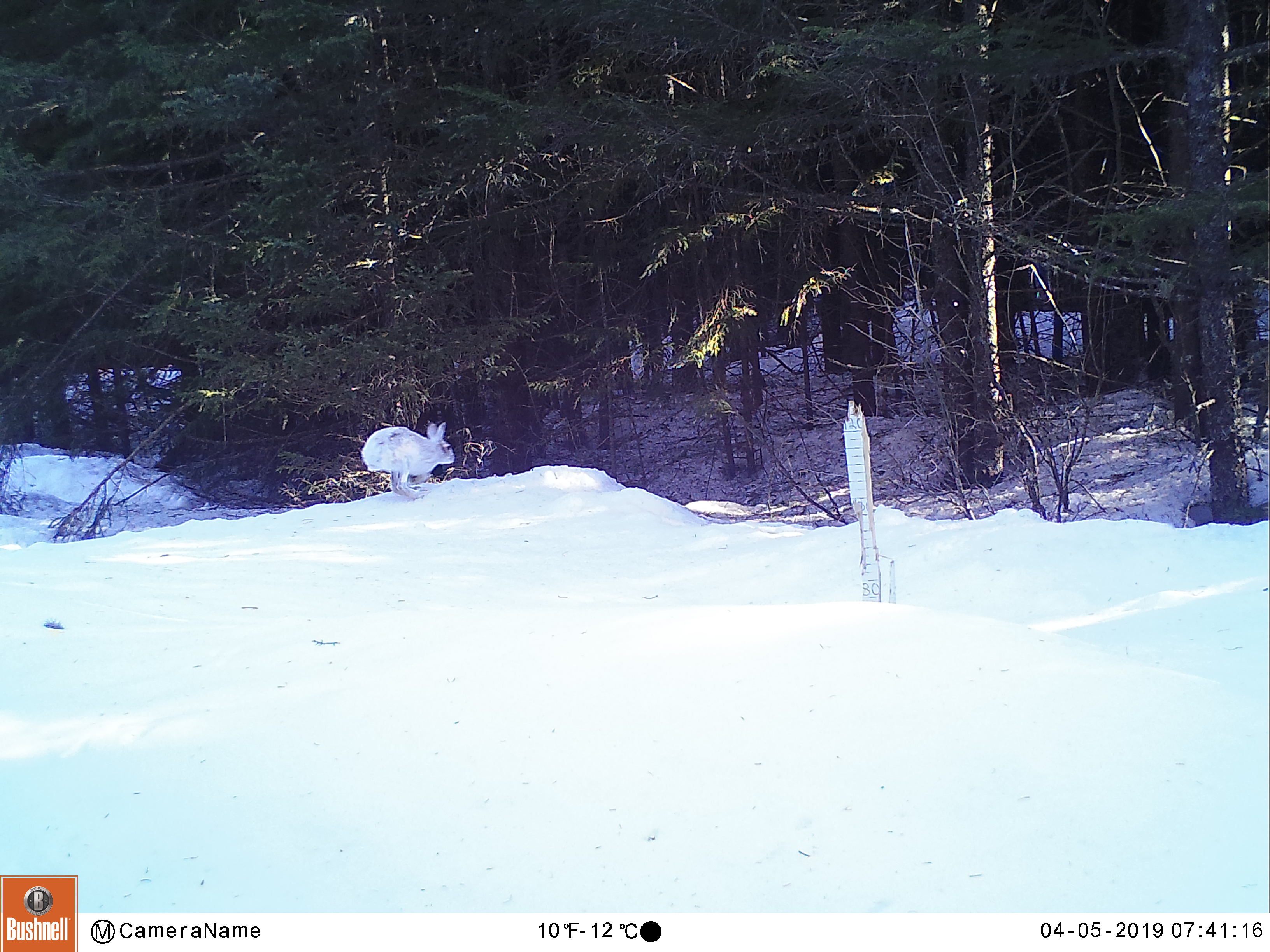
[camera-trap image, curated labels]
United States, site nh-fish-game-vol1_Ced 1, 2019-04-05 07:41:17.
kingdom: Animalia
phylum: Chordata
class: Mammalia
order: Lagomorpha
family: Leporidae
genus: Lepus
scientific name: Lepus americanus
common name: snowshoe hare